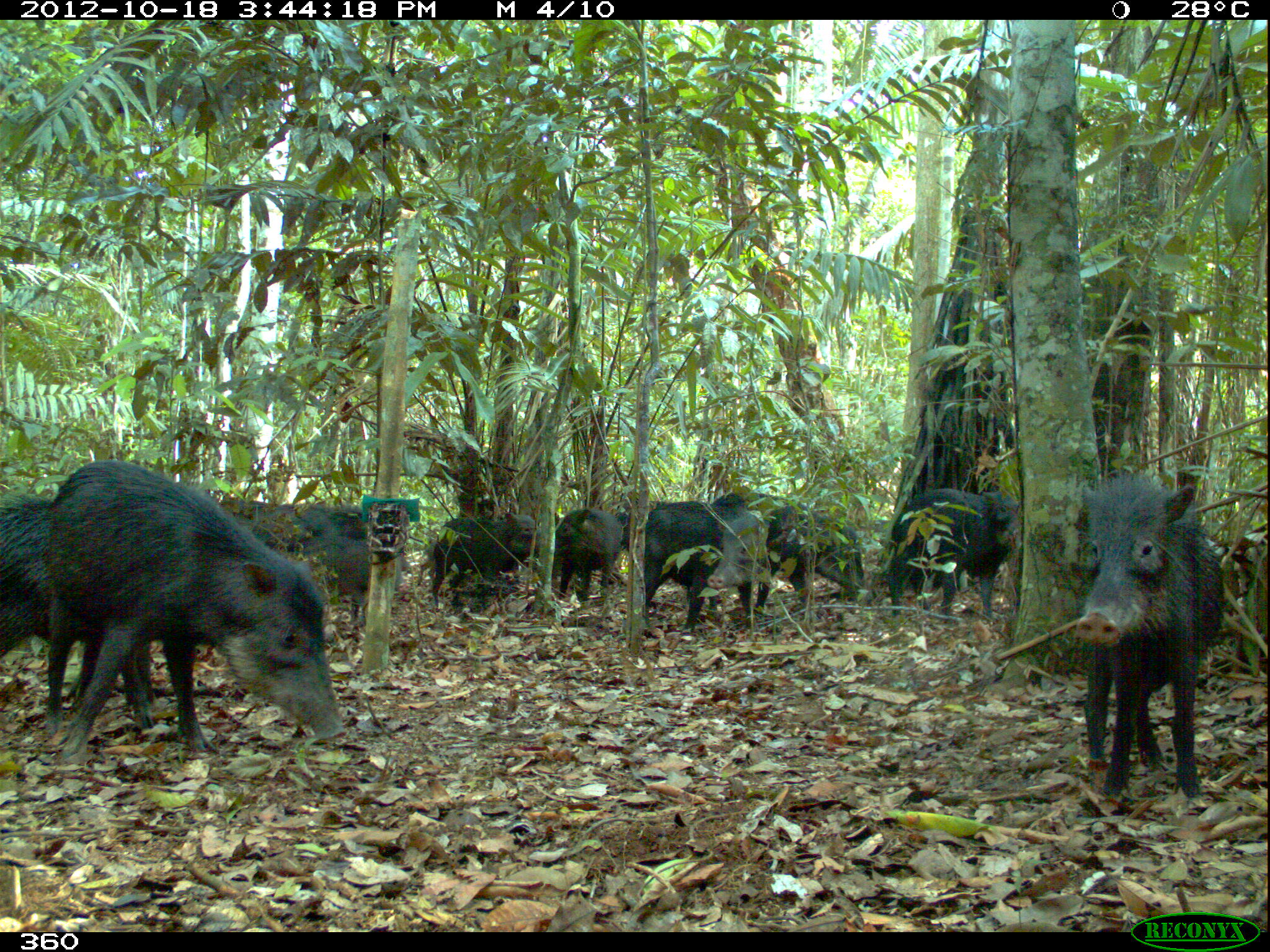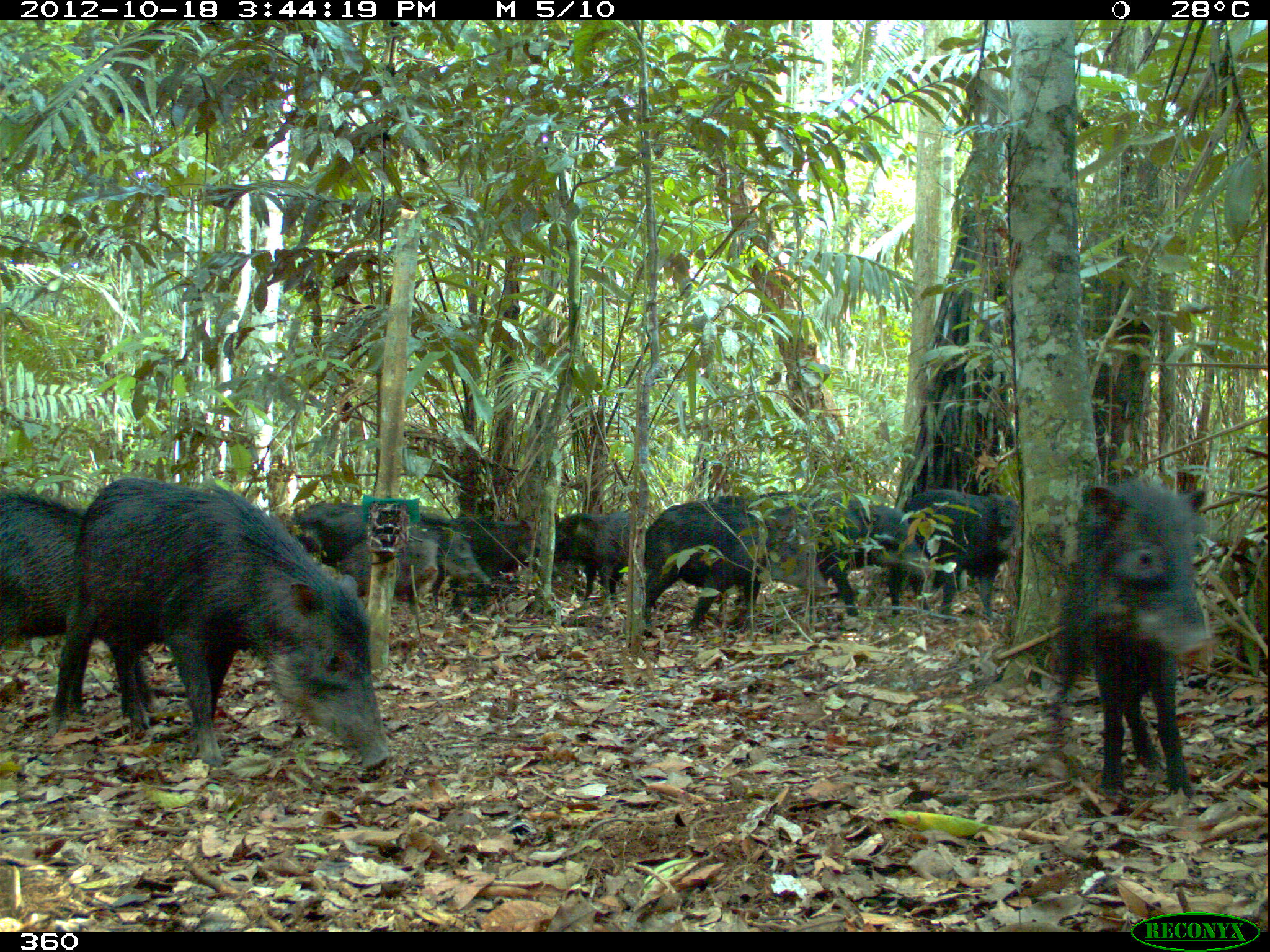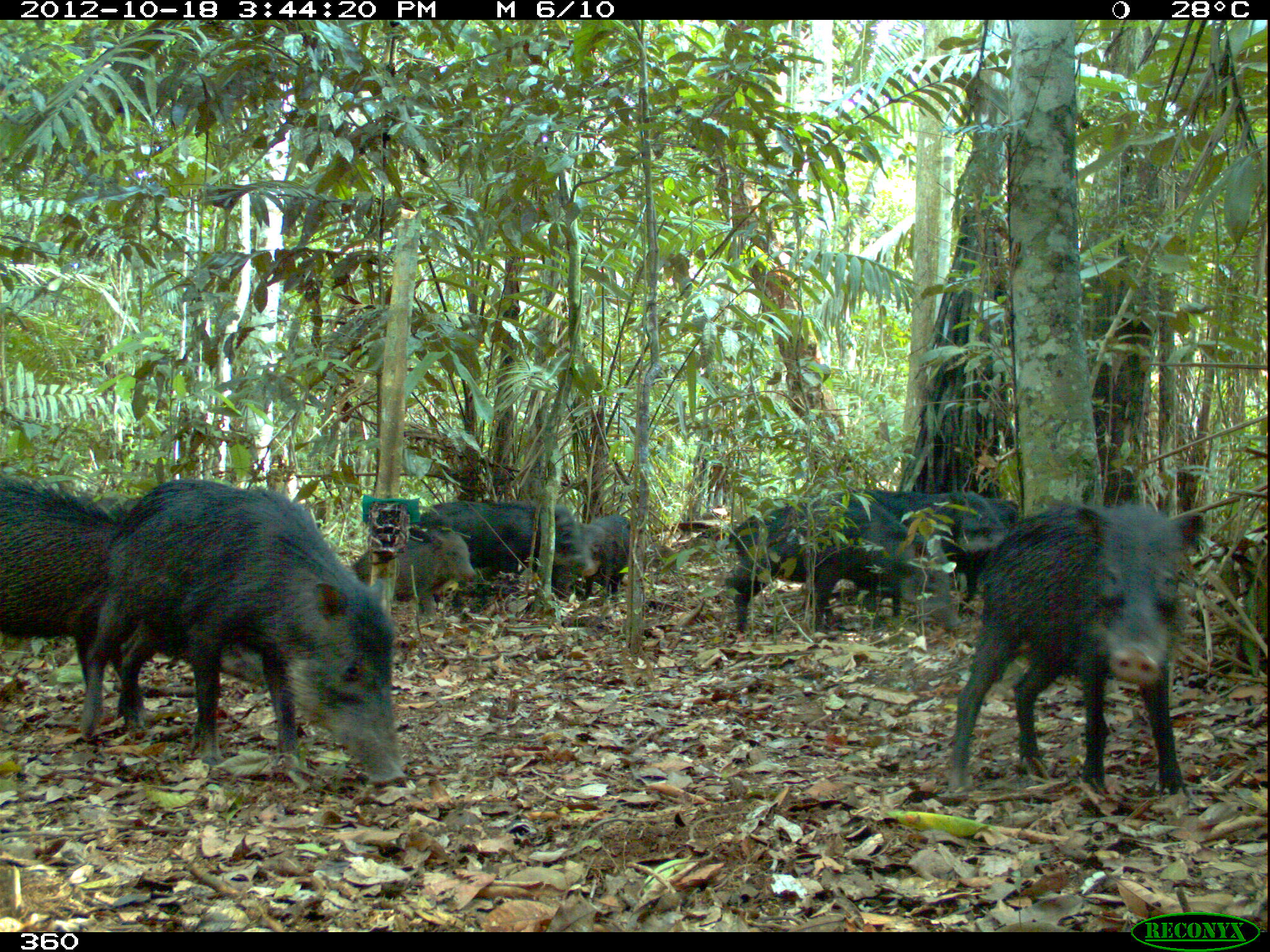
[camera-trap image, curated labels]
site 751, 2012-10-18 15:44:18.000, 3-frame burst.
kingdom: Animalia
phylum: Chordata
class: Mammalia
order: Artiodactyla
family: Tayassuidae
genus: Tayassu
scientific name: Tayassu pecari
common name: white-lipped peccary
Tayassu pecari (white-lipped peccary).